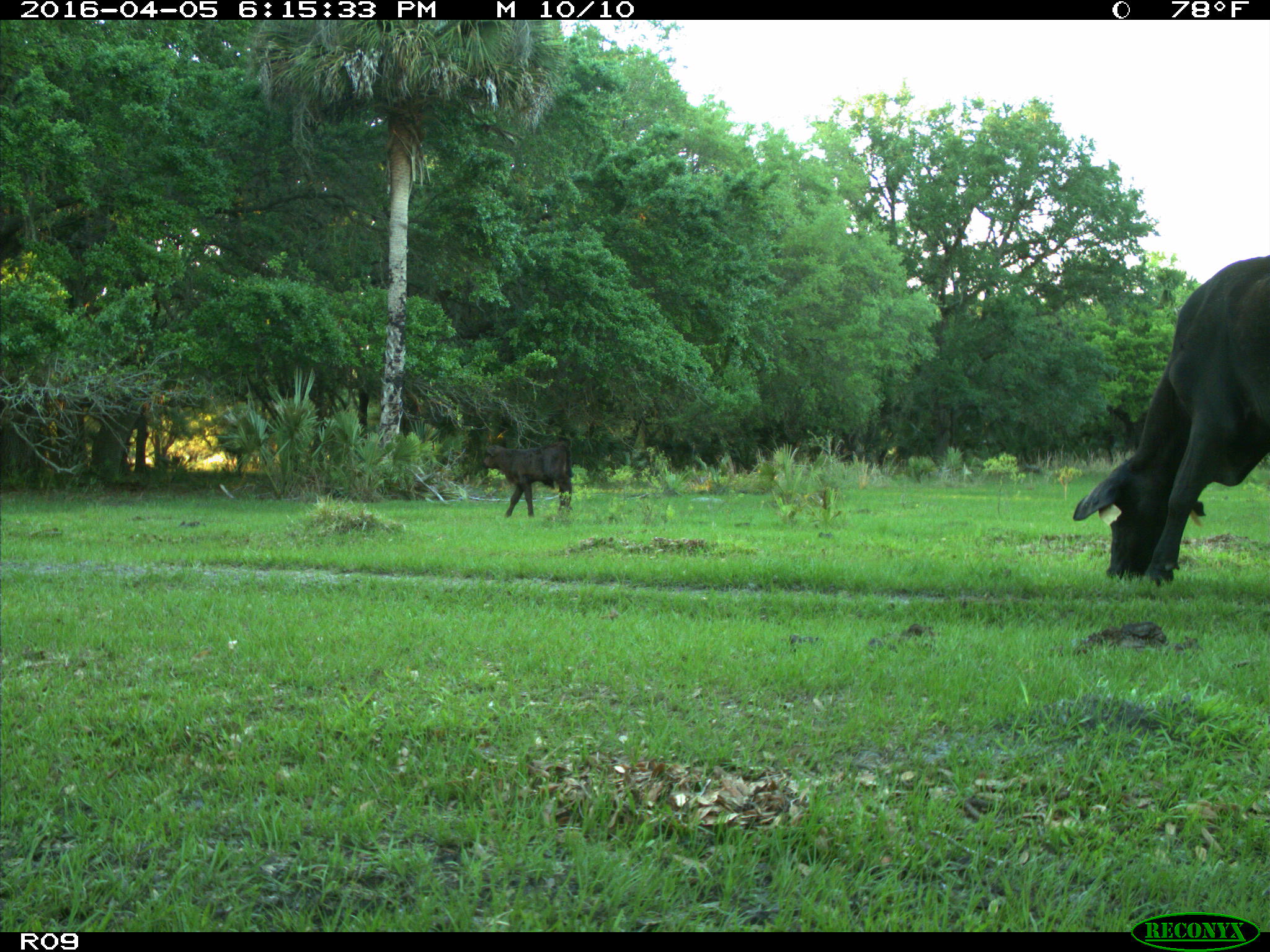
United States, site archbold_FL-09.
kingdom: Animalia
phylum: Chordata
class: Mammalia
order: Artiodactyla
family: Bovidae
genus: Bos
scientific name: Bos taurus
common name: domestic cow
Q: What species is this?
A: Bos taurus (domestic cow).